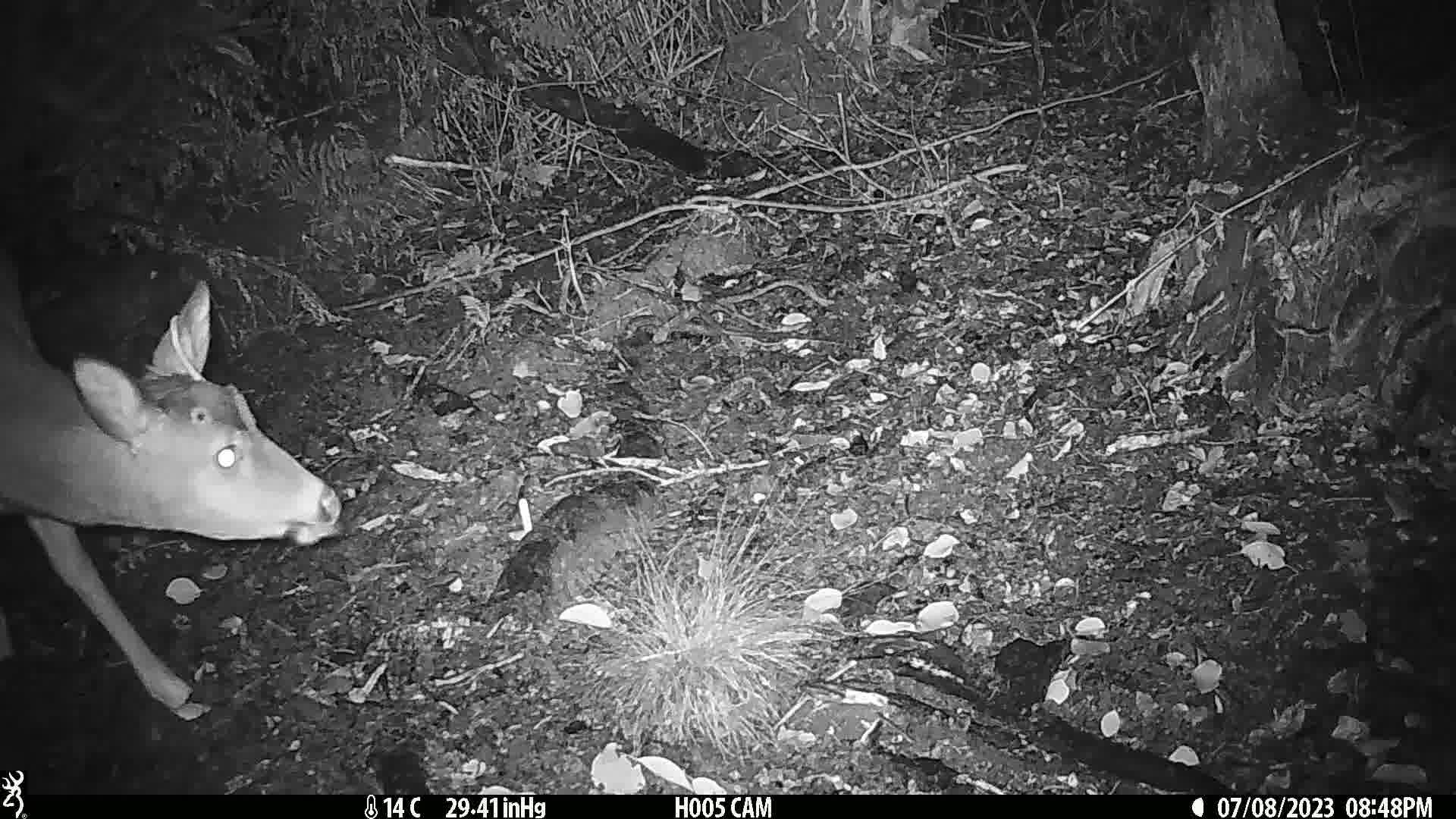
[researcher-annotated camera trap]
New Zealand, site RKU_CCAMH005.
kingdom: Animalia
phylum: Chordata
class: Mammalia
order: Artiodactyla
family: Cervidae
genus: Odocoileus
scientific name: Odocoileus virginianus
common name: white-tailed deer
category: white tailed deer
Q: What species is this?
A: White tailed deer (white-tailed deer) (Odocoileus virginianus).